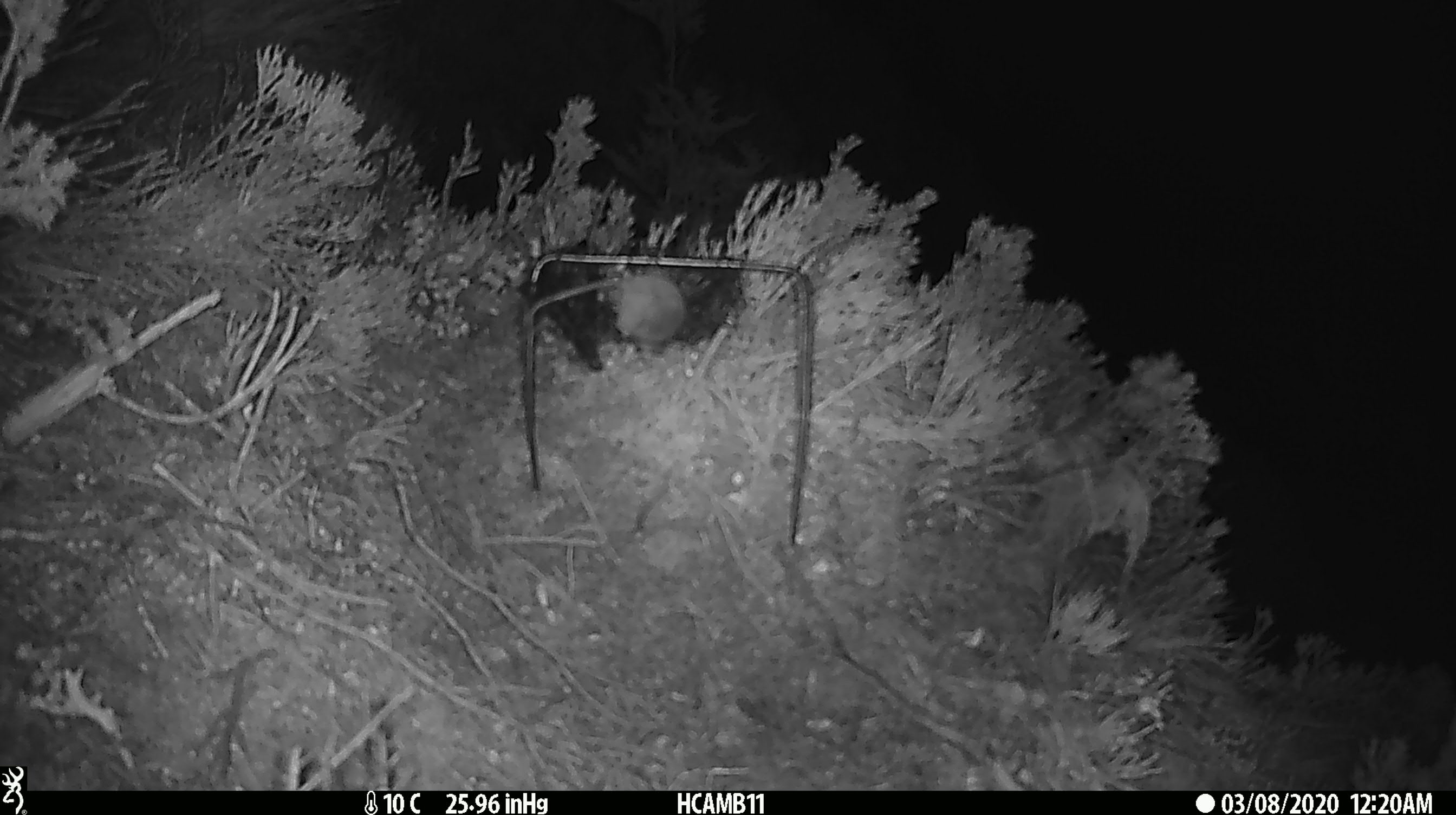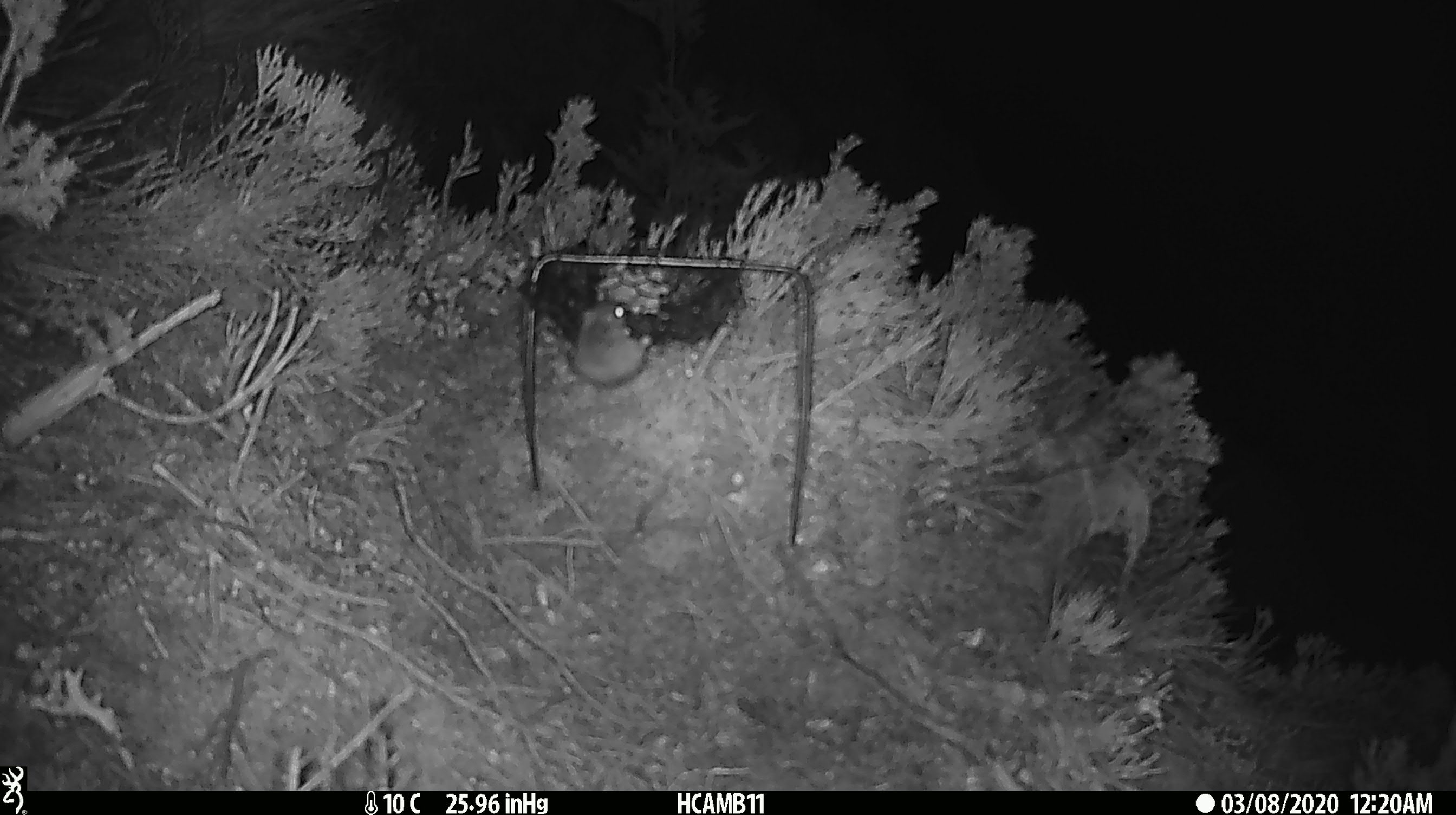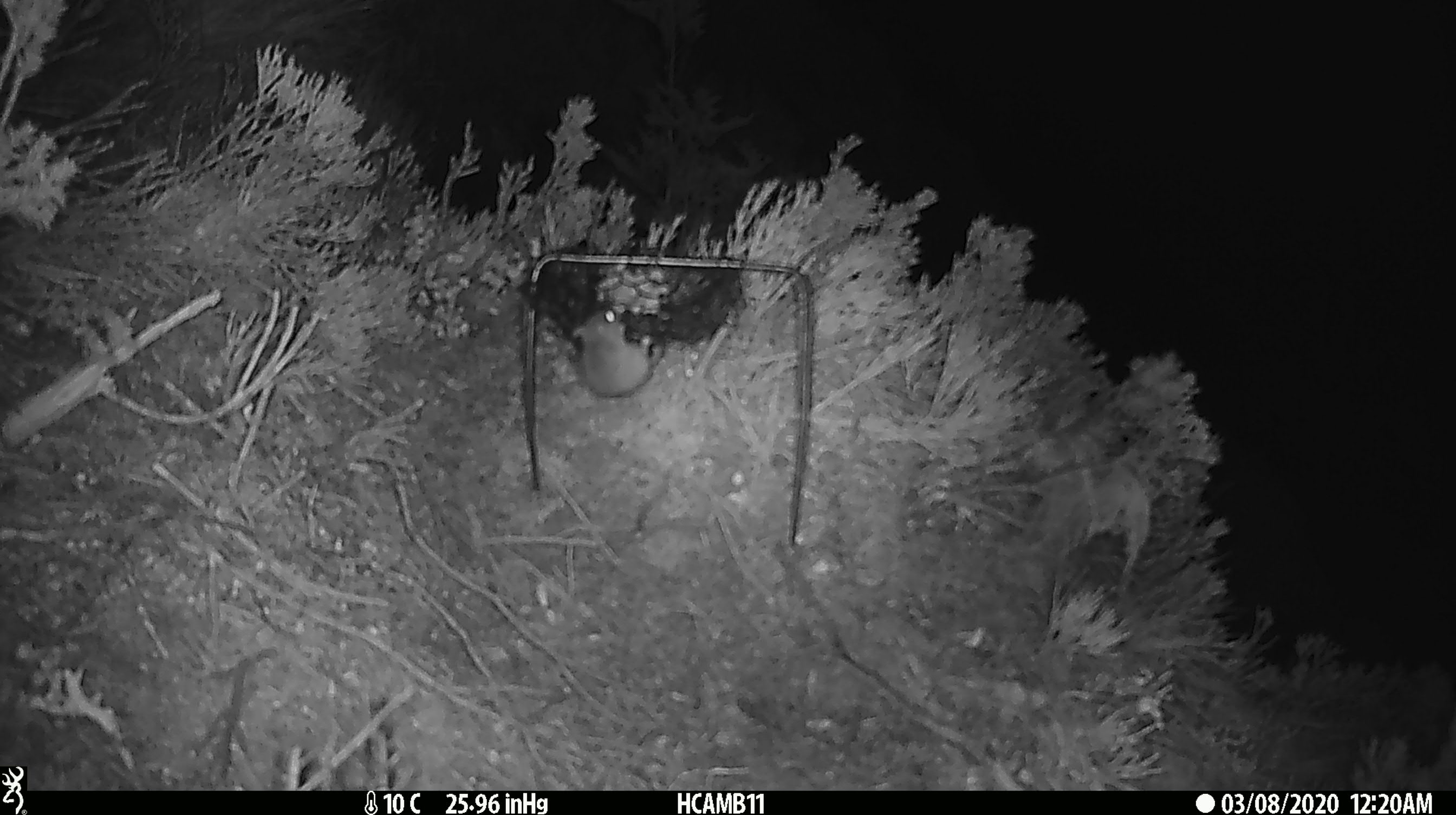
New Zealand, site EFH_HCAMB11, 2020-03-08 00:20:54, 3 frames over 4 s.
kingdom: Animalia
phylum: Chordata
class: Mammalia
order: Rodentia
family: Muridae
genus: Mus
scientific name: Mus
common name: mouse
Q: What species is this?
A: Mouse (Mus).